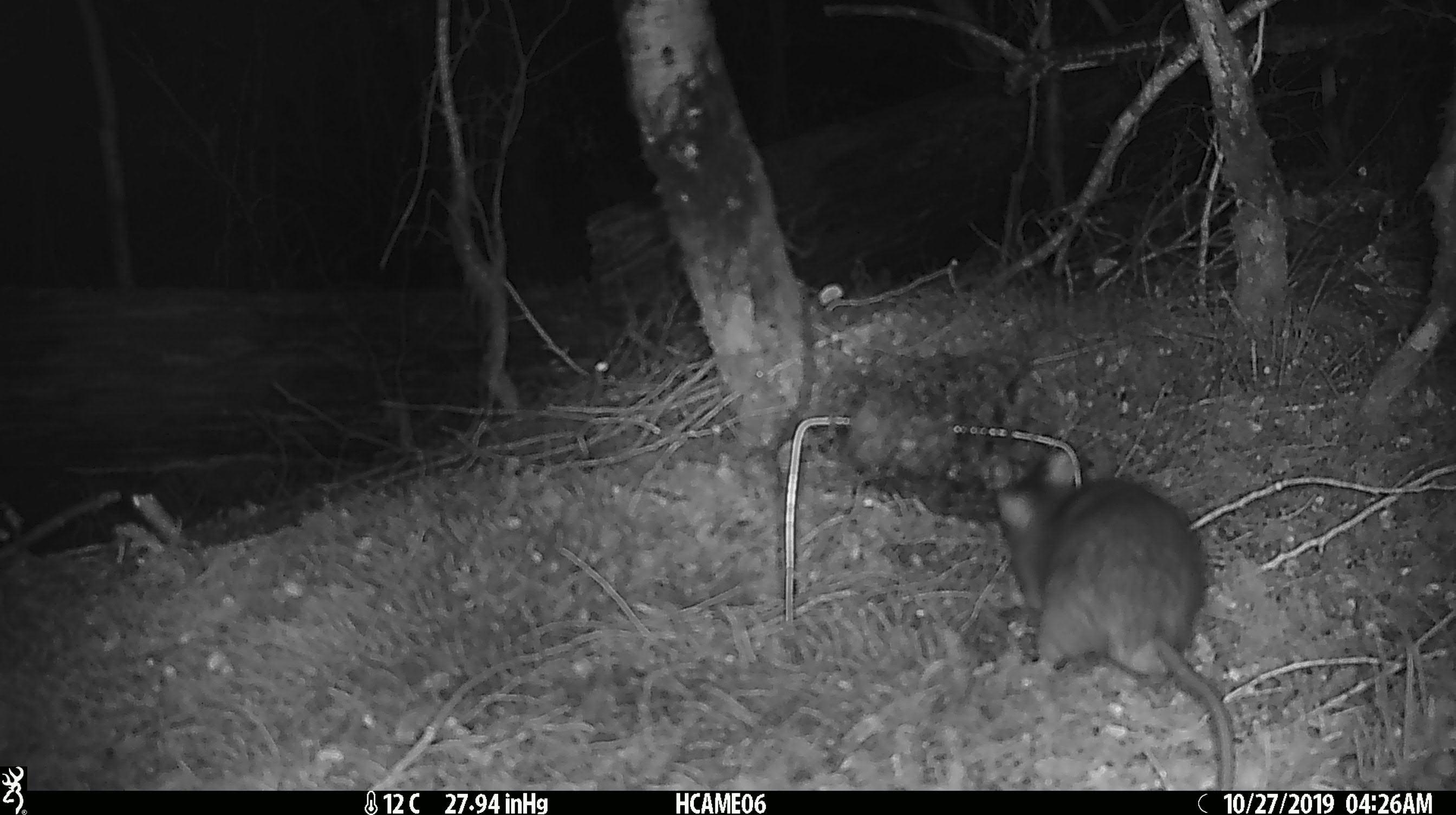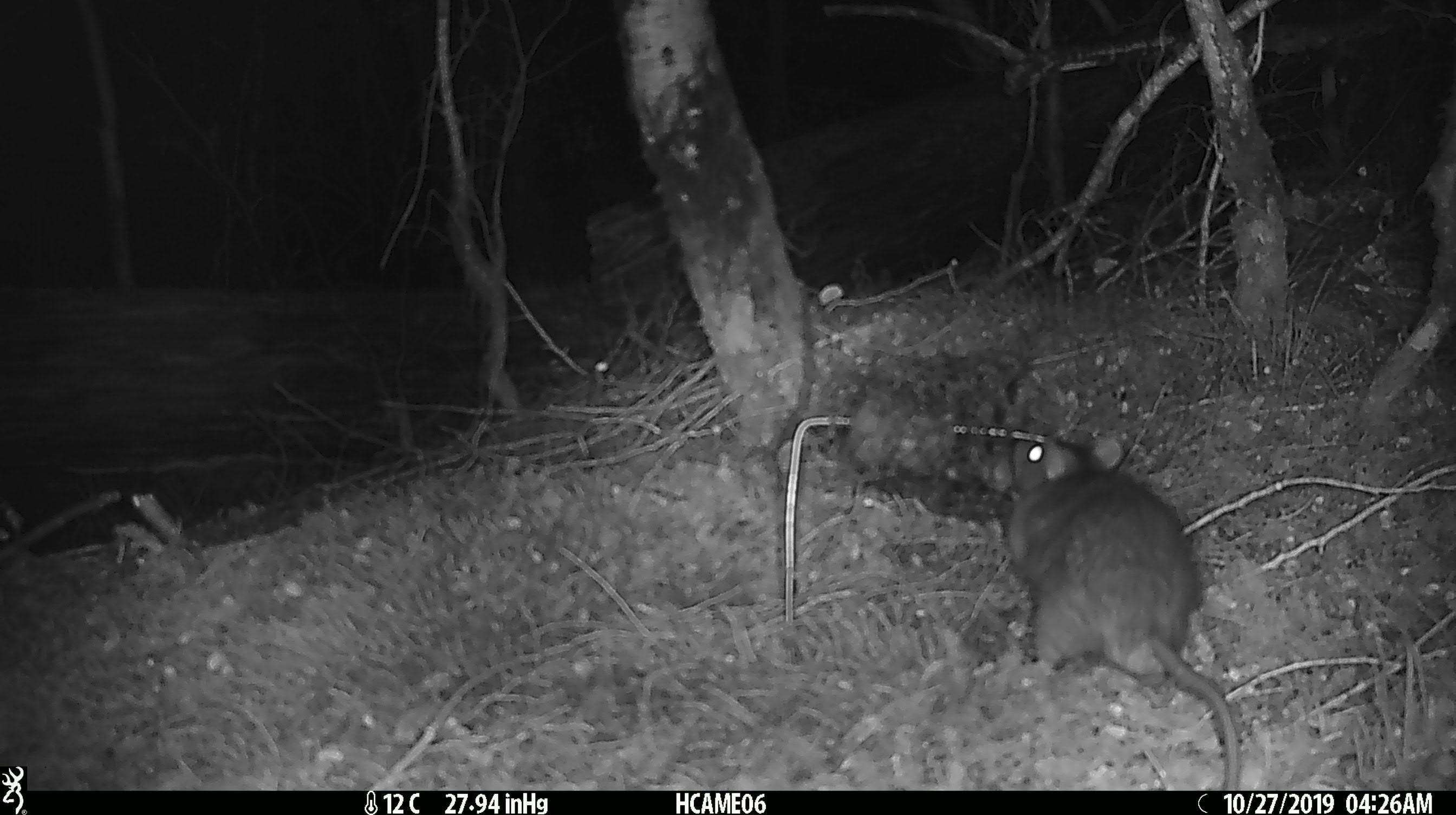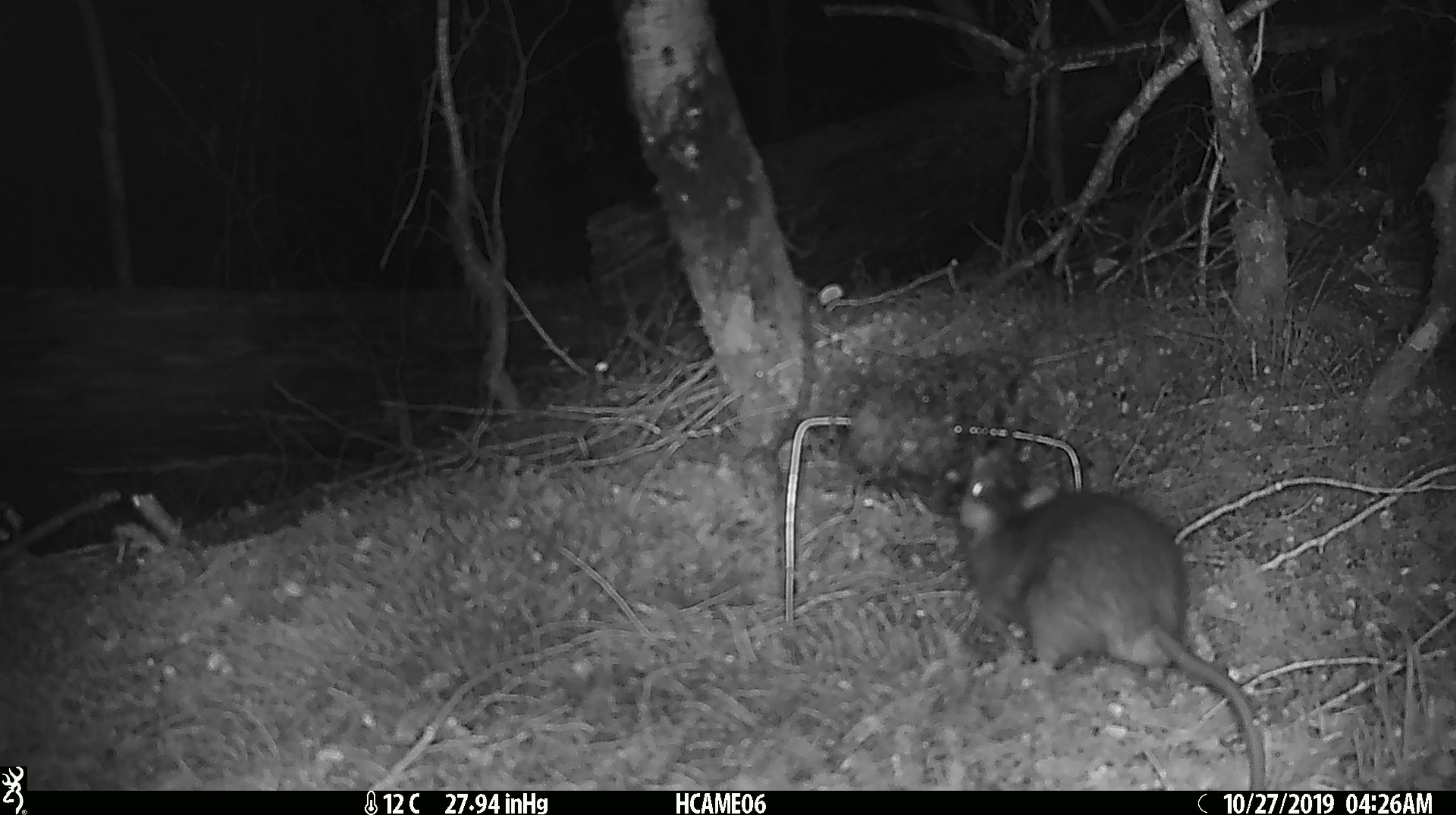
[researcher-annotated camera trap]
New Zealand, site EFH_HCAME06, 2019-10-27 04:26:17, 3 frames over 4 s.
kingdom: Animalia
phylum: Chordata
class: Mammalia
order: Rodentia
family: Muridae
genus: Rattus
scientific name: Rattus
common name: rat